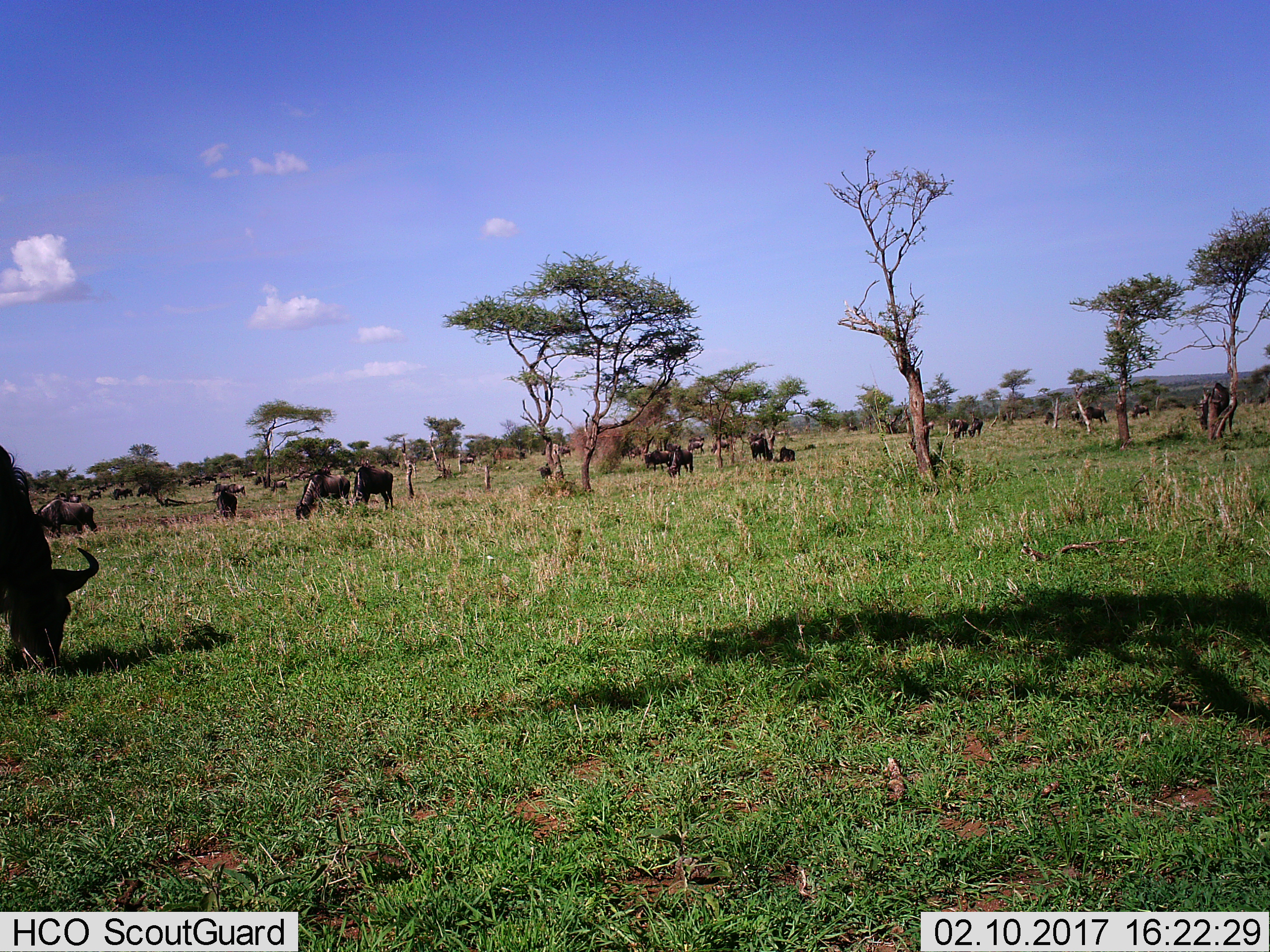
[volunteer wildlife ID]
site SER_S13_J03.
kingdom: Animalia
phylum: Chordata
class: Mammalia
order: Artiodactyla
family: Bovidae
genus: Connochaetes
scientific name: Connochaetes taurinus taurinus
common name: blue wildebeest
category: wildebeestblue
Wildebeestblue (blue wildebeest) (Connochaetes taurinus taurinus), count 11-50. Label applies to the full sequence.